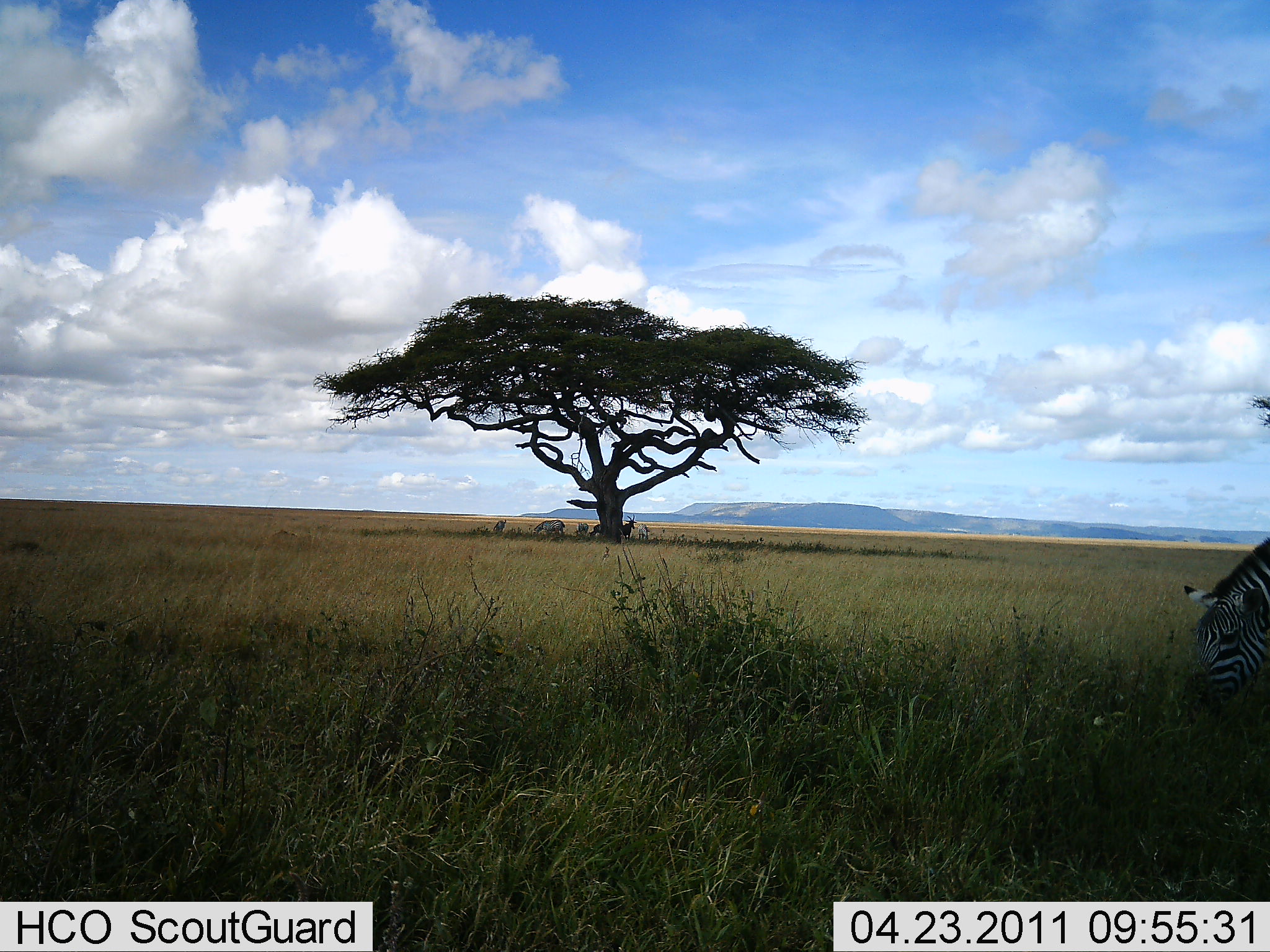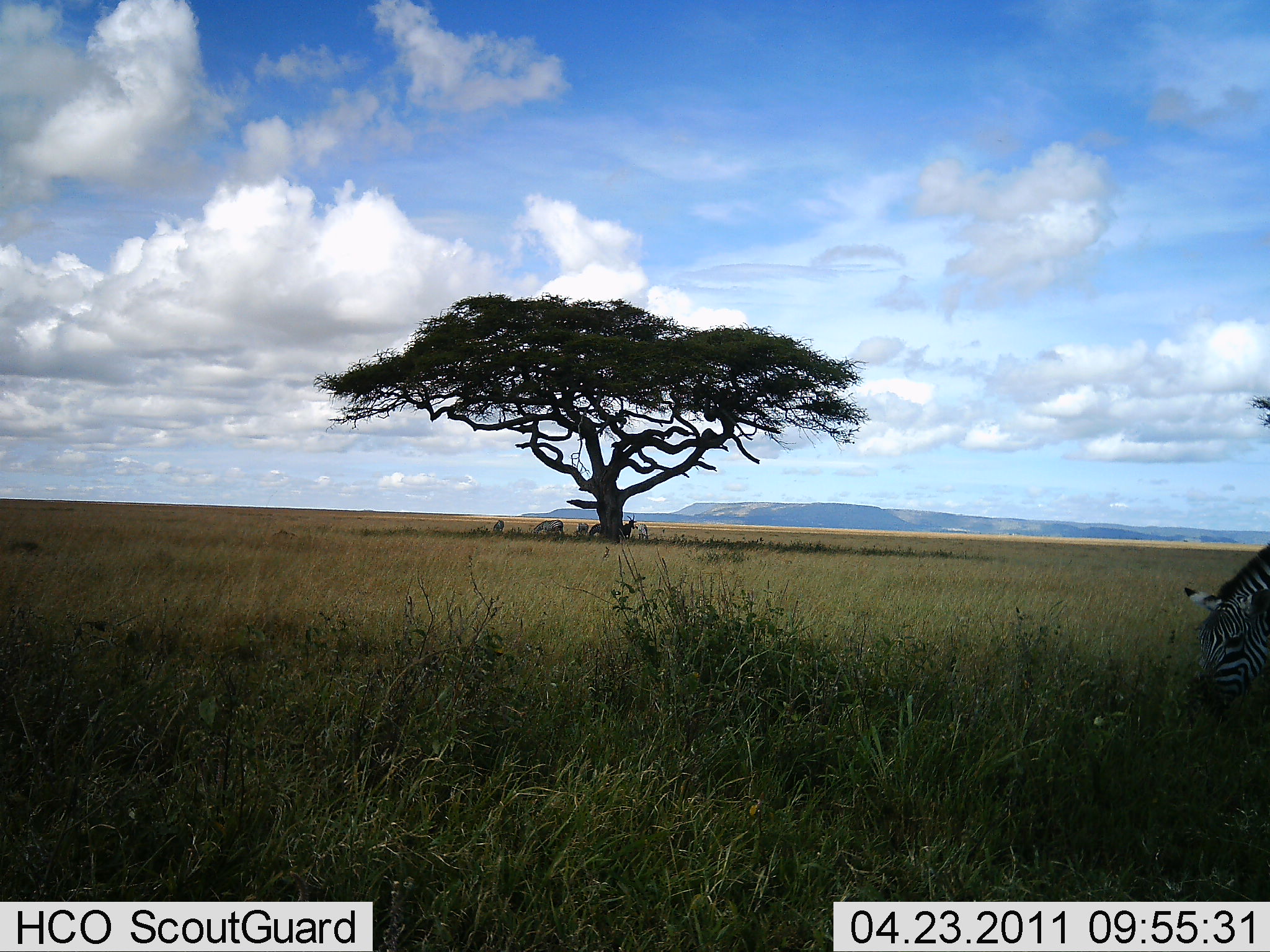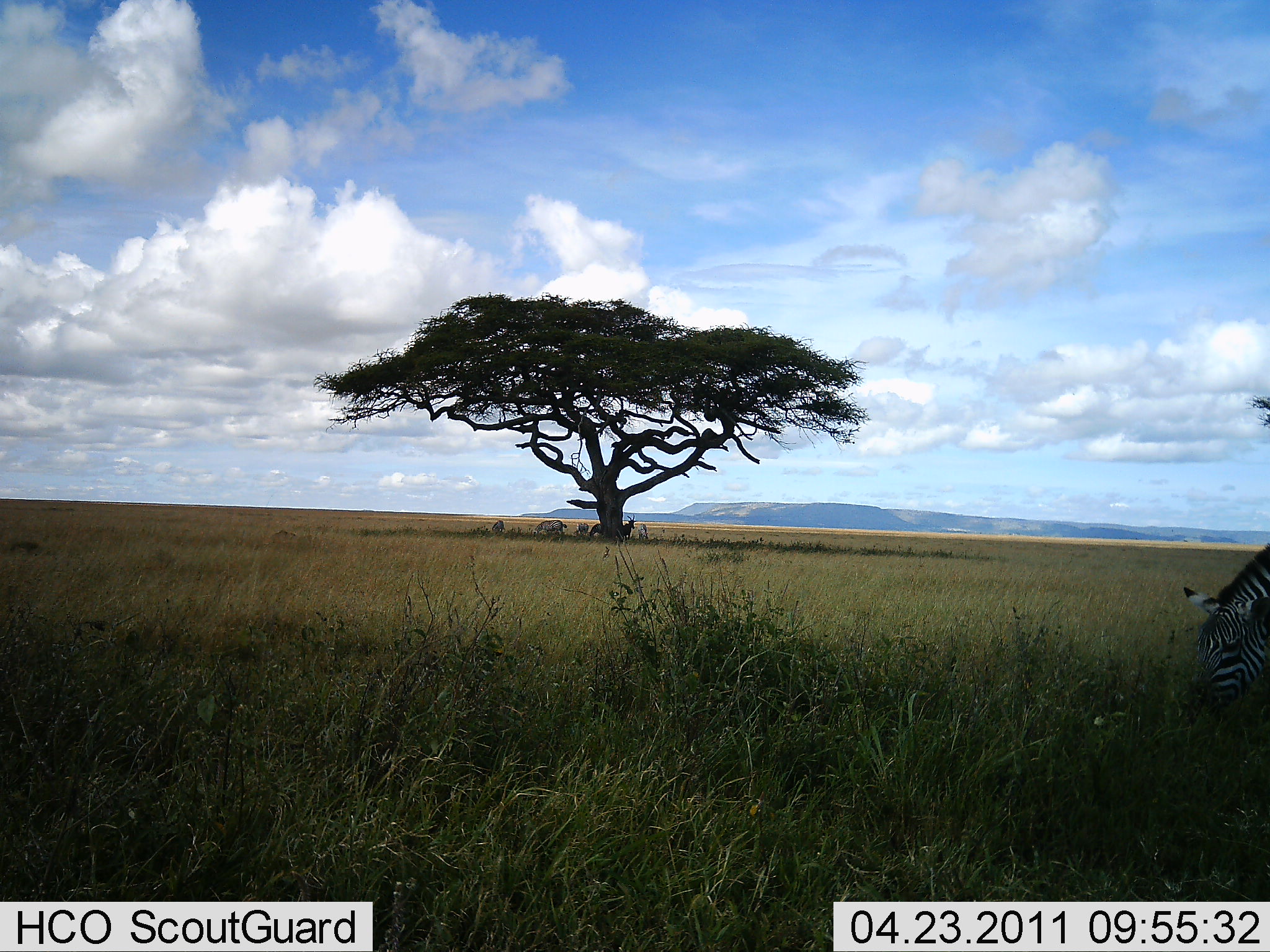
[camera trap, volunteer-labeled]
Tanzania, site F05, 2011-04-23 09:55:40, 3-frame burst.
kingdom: Animalia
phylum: Chordata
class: Mammalia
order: Perissodactyla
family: Equidae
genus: Equus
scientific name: Equus quagga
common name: plains zebra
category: zebra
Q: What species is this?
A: Zebra (plains zebra) (Equus quagga).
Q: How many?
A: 1.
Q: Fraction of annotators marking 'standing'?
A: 25%.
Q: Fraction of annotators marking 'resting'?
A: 19%.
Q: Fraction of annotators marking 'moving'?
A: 0%.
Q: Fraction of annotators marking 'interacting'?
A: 0%.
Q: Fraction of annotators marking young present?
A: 0%.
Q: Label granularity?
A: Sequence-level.